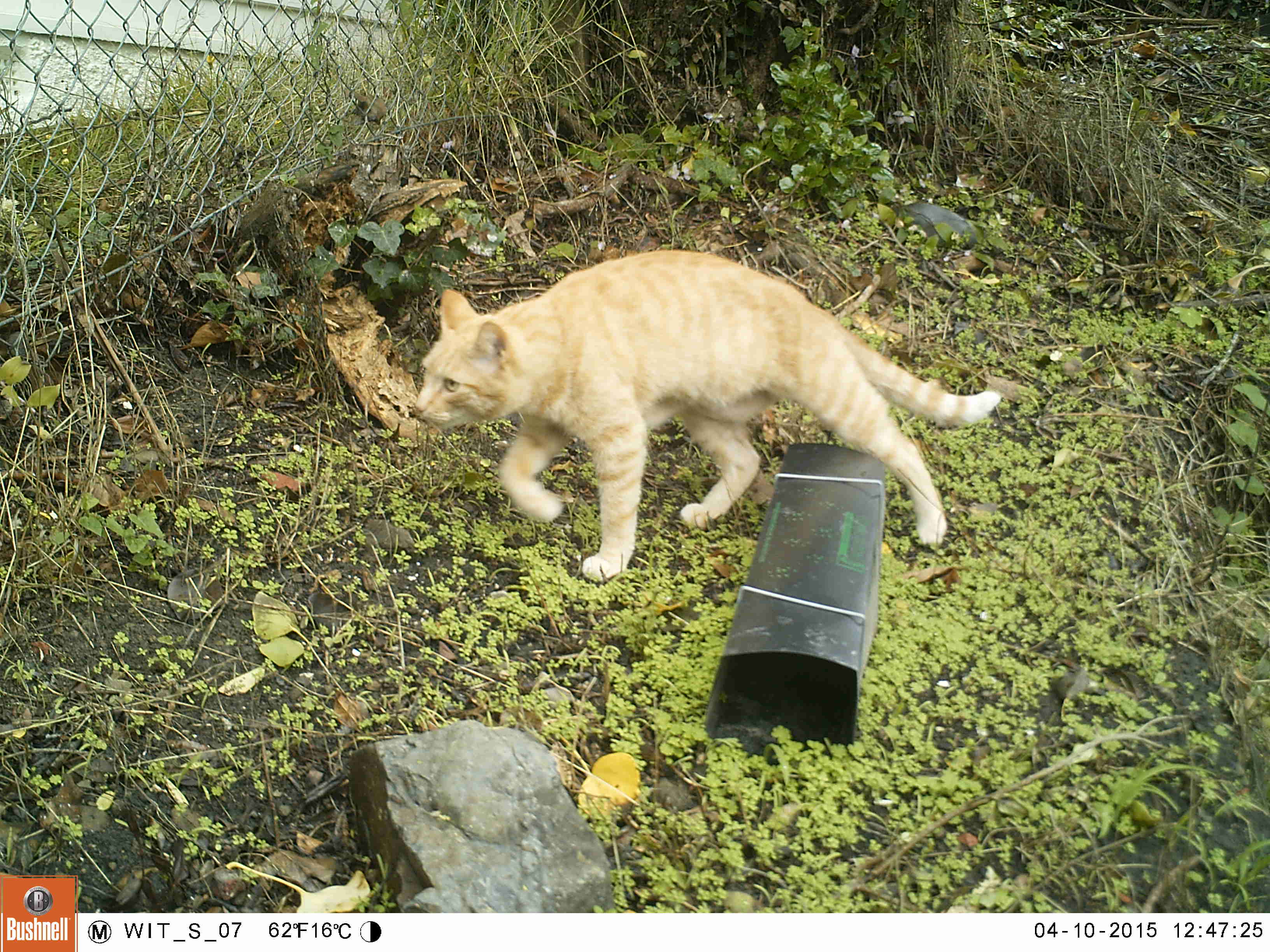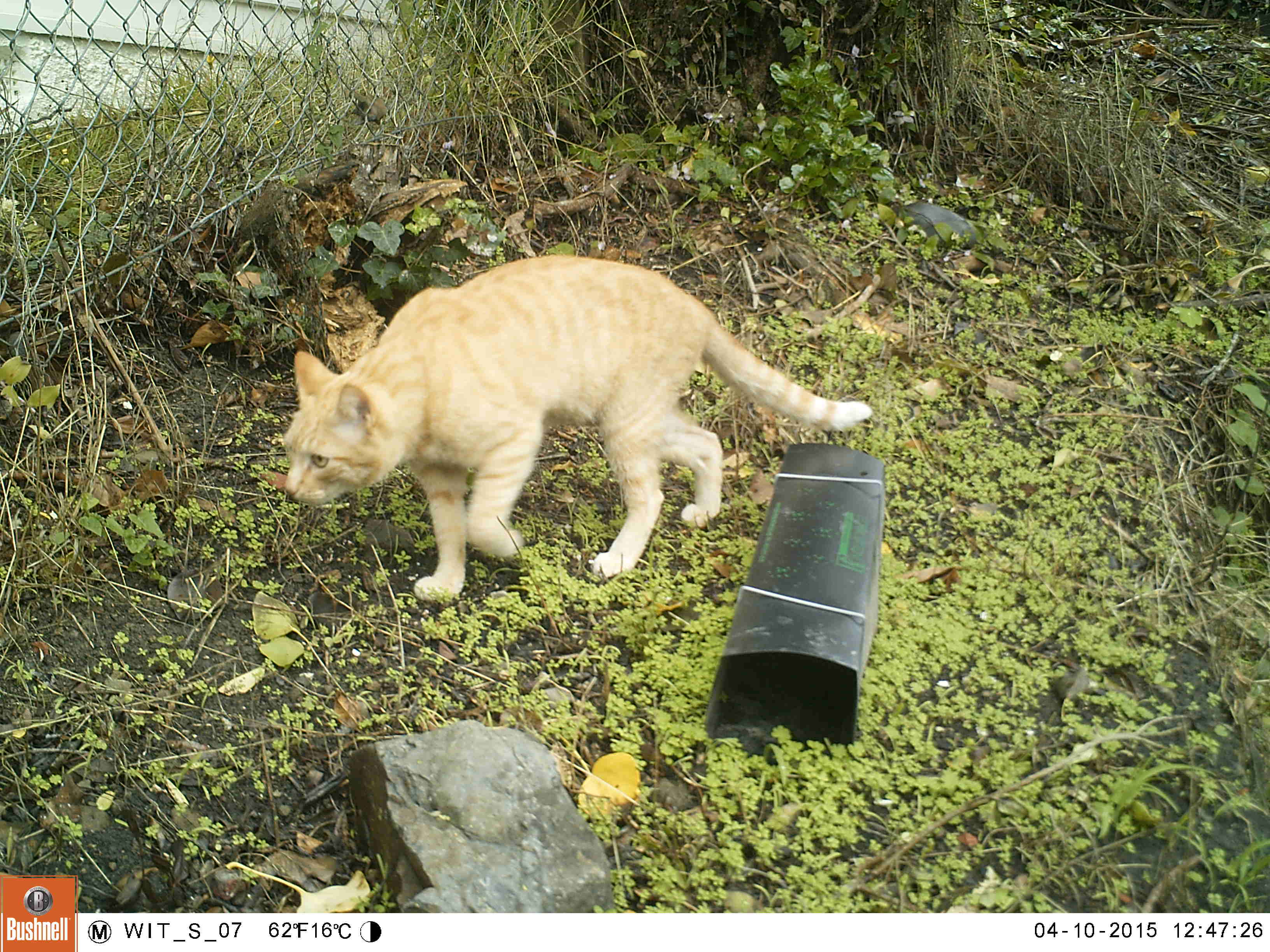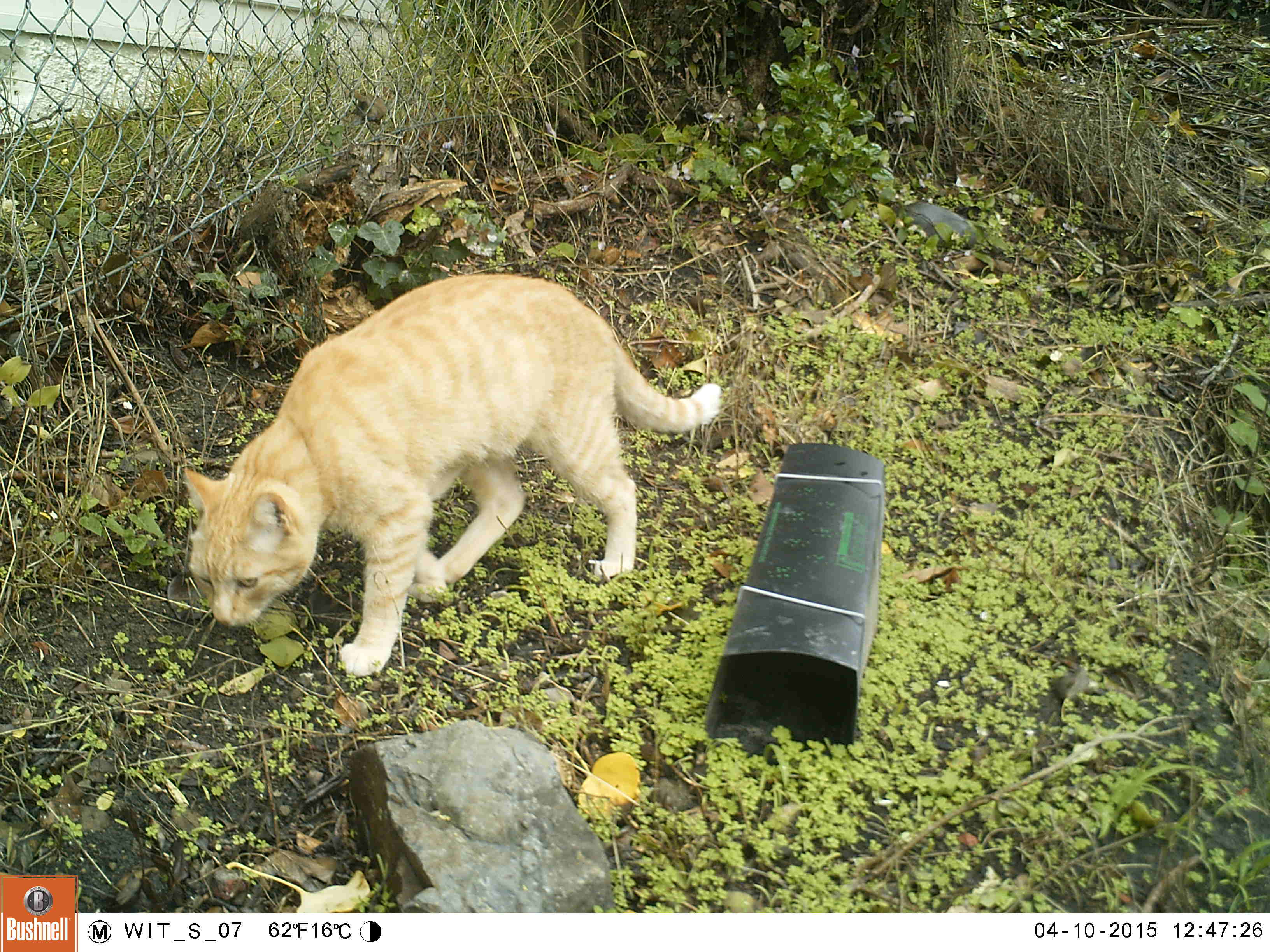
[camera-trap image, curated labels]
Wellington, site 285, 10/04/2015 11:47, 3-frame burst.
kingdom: Animalia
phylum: Chordata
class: Mammalia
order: Carnivora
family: Felidae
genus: Felis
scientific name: Felis catus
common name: cat